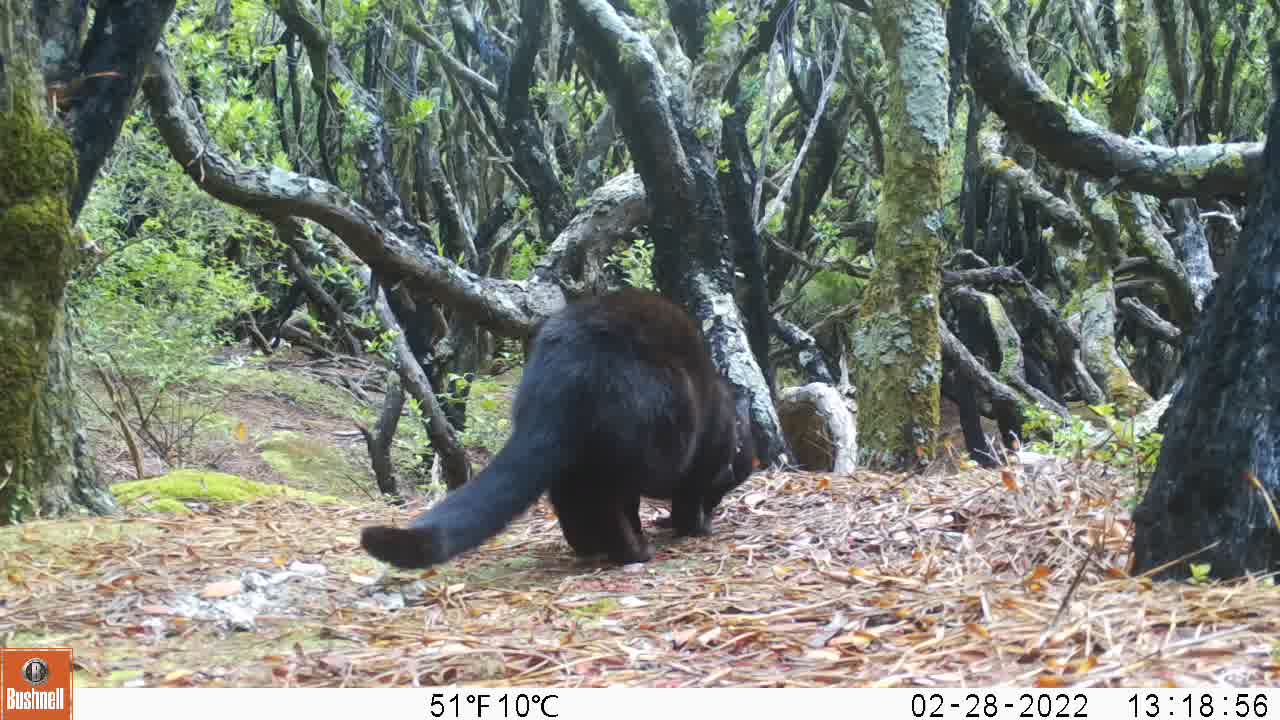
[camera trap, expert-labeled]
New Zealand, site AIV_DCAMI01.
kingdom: Animalia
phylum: Chordata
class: Mammalia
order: Carnivora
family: Felidae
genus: Felis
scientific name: Felis catus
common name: domestic cat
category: cat